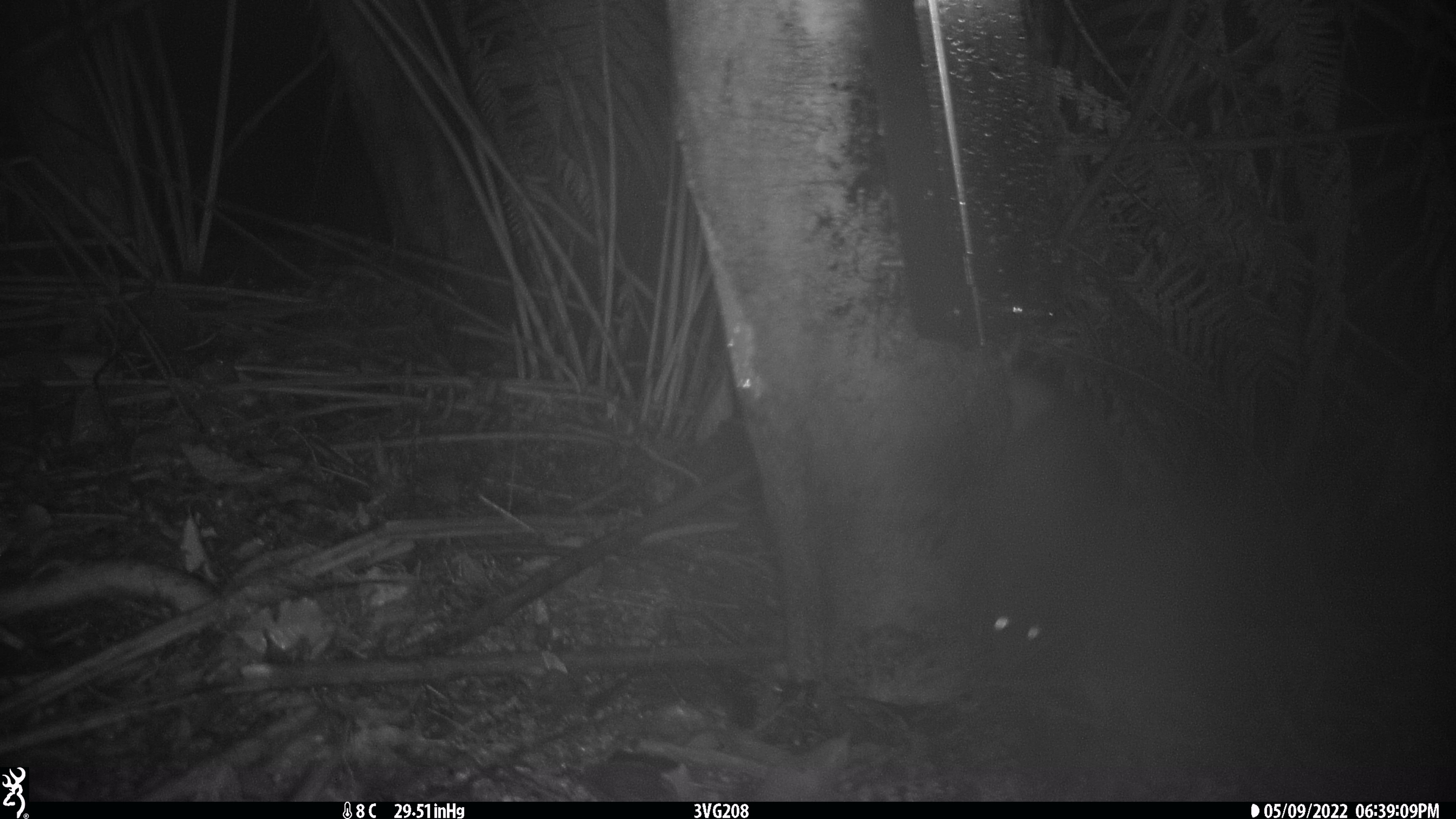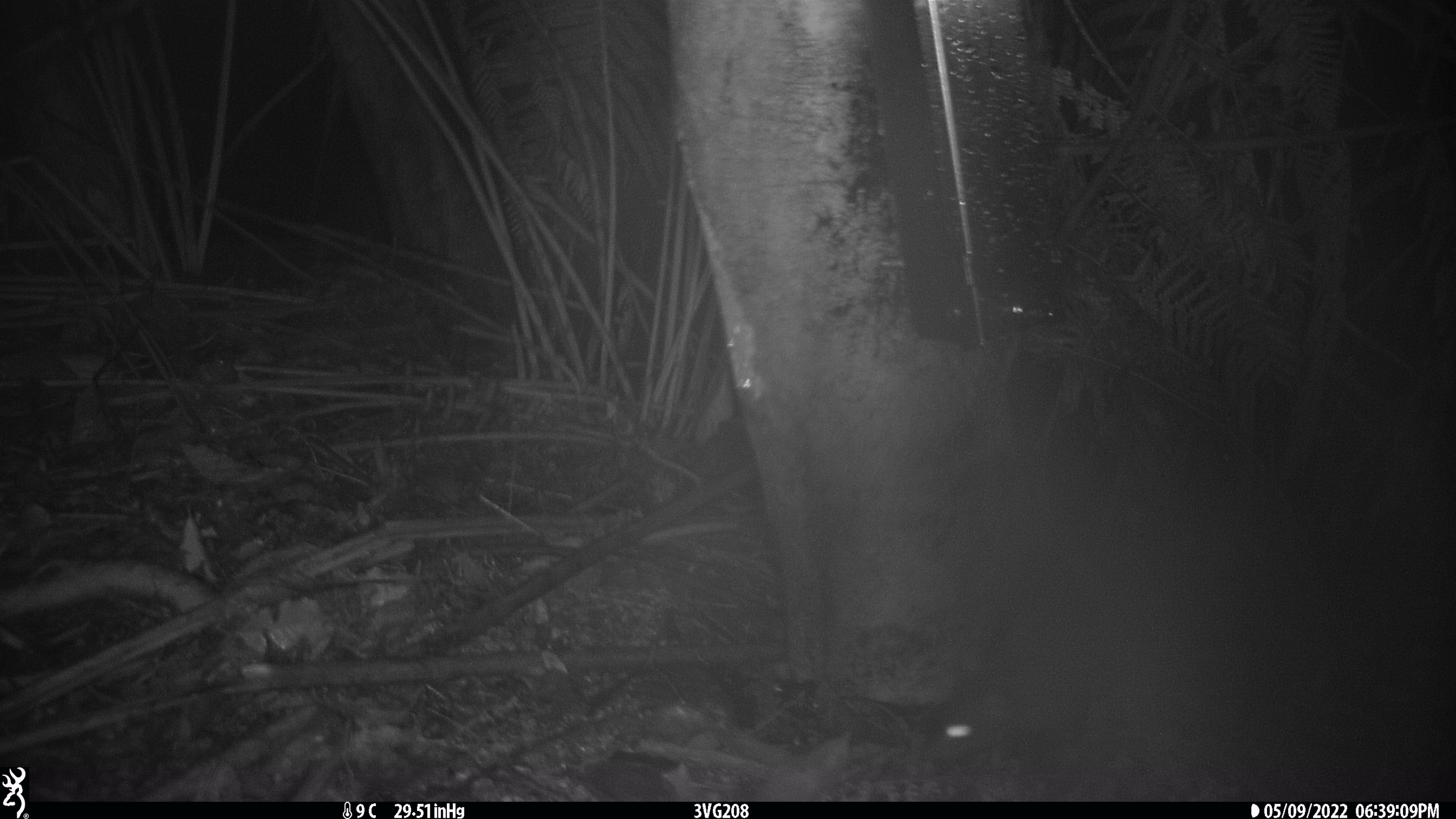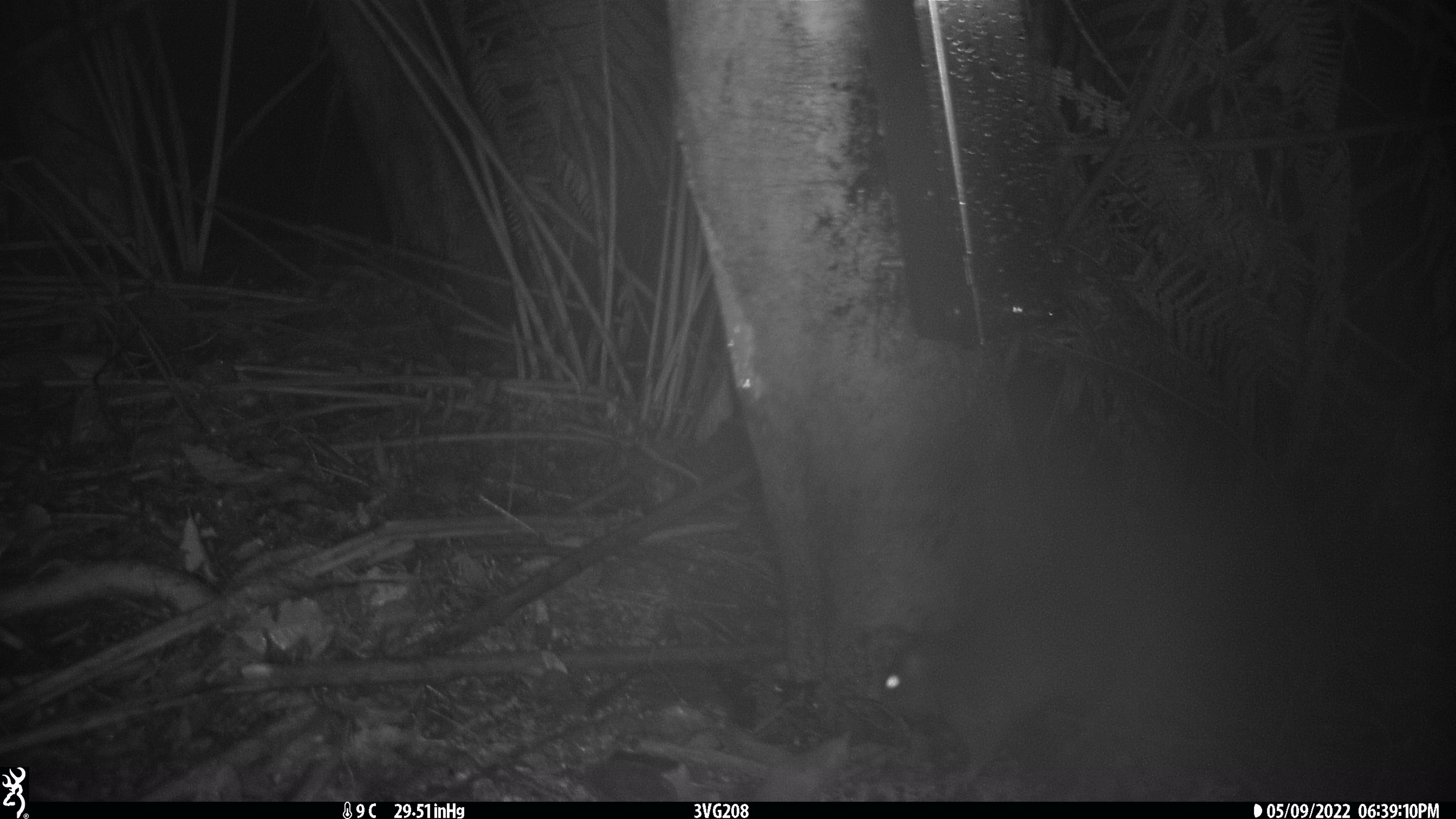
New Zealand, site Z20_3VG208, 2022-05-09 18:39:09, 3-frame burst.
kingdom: Animalia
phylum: Chordata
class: Mammalia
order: Rodentia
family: Muridae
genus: Rattus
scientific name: Rattus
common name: rat